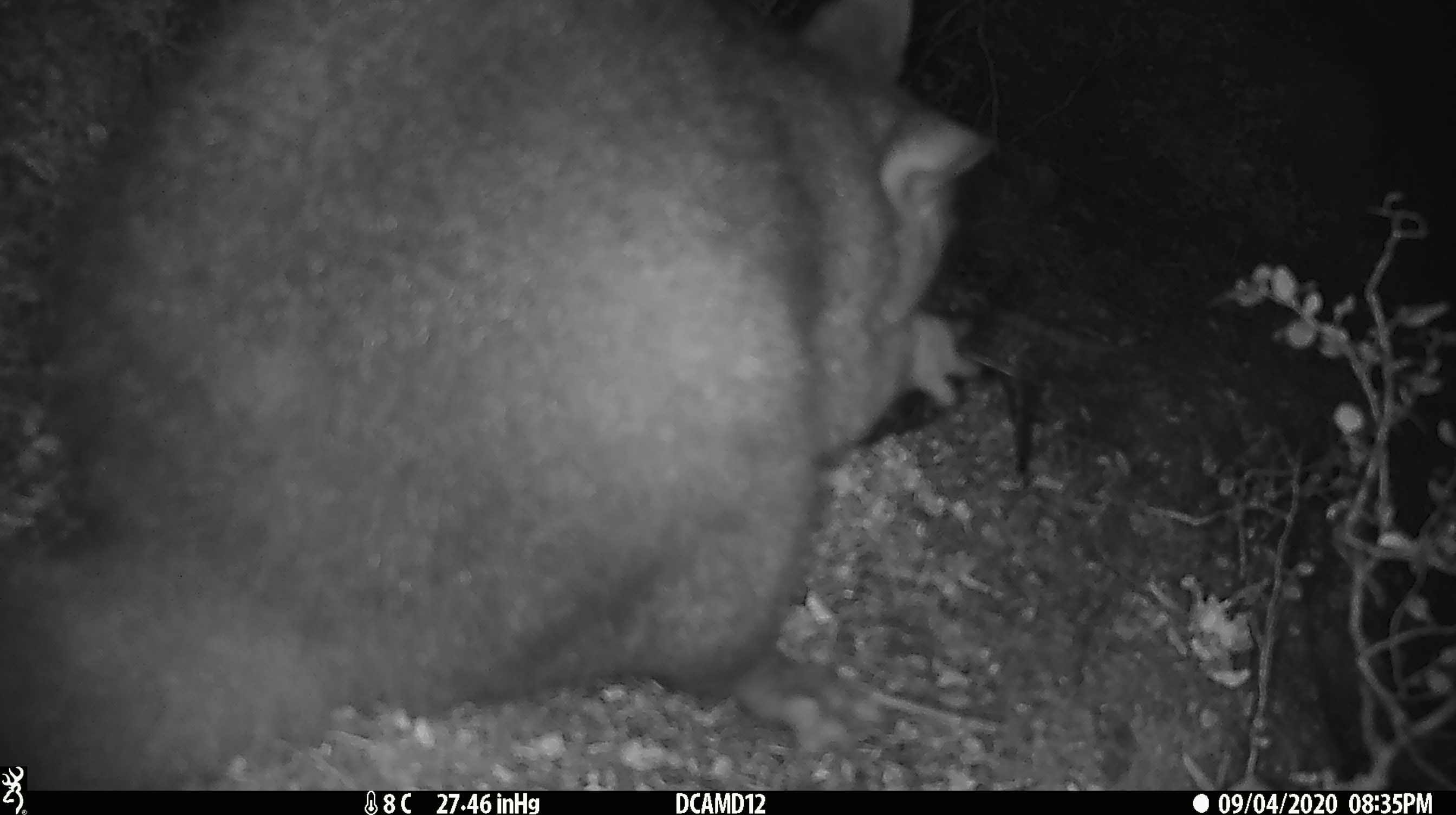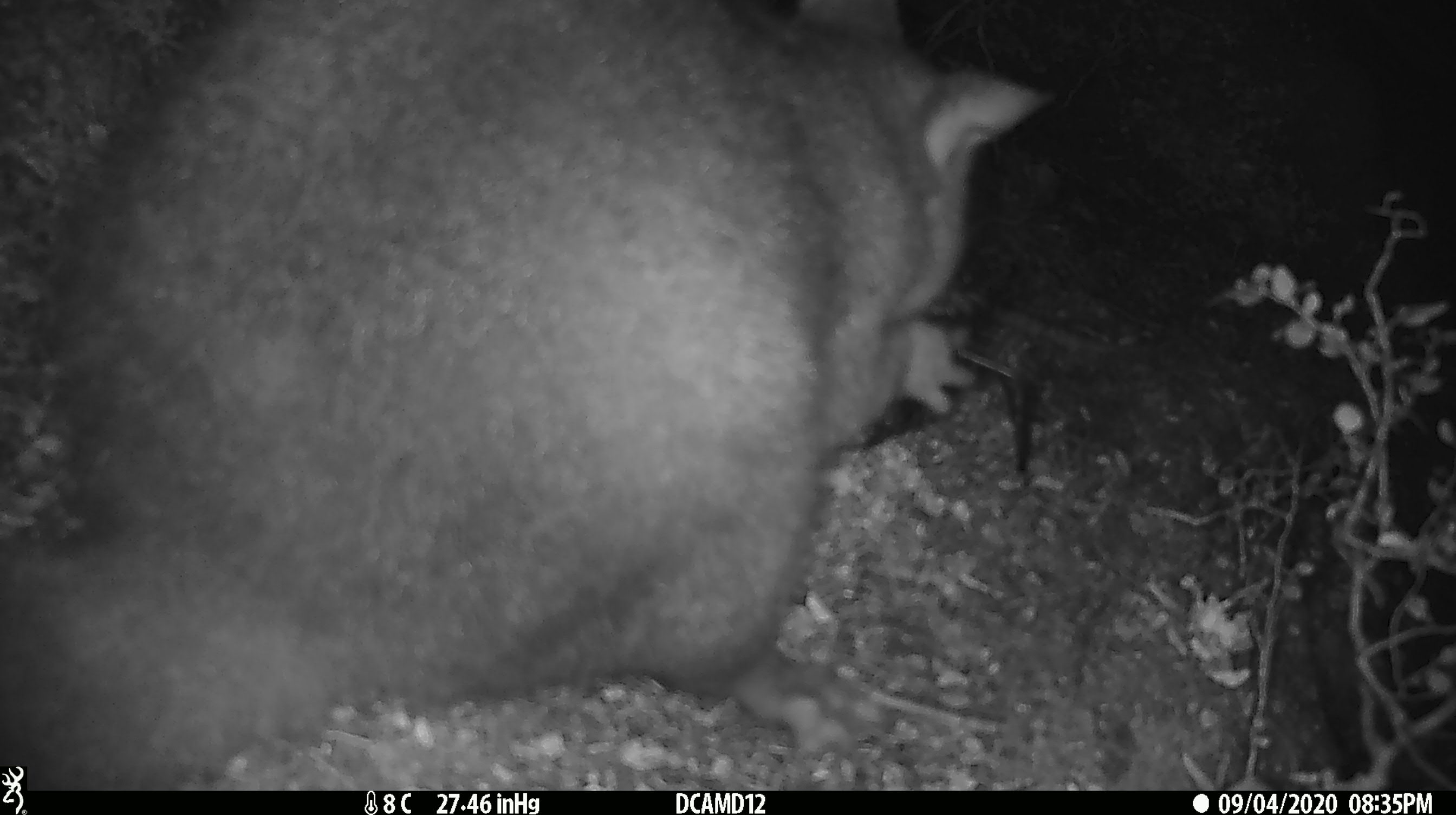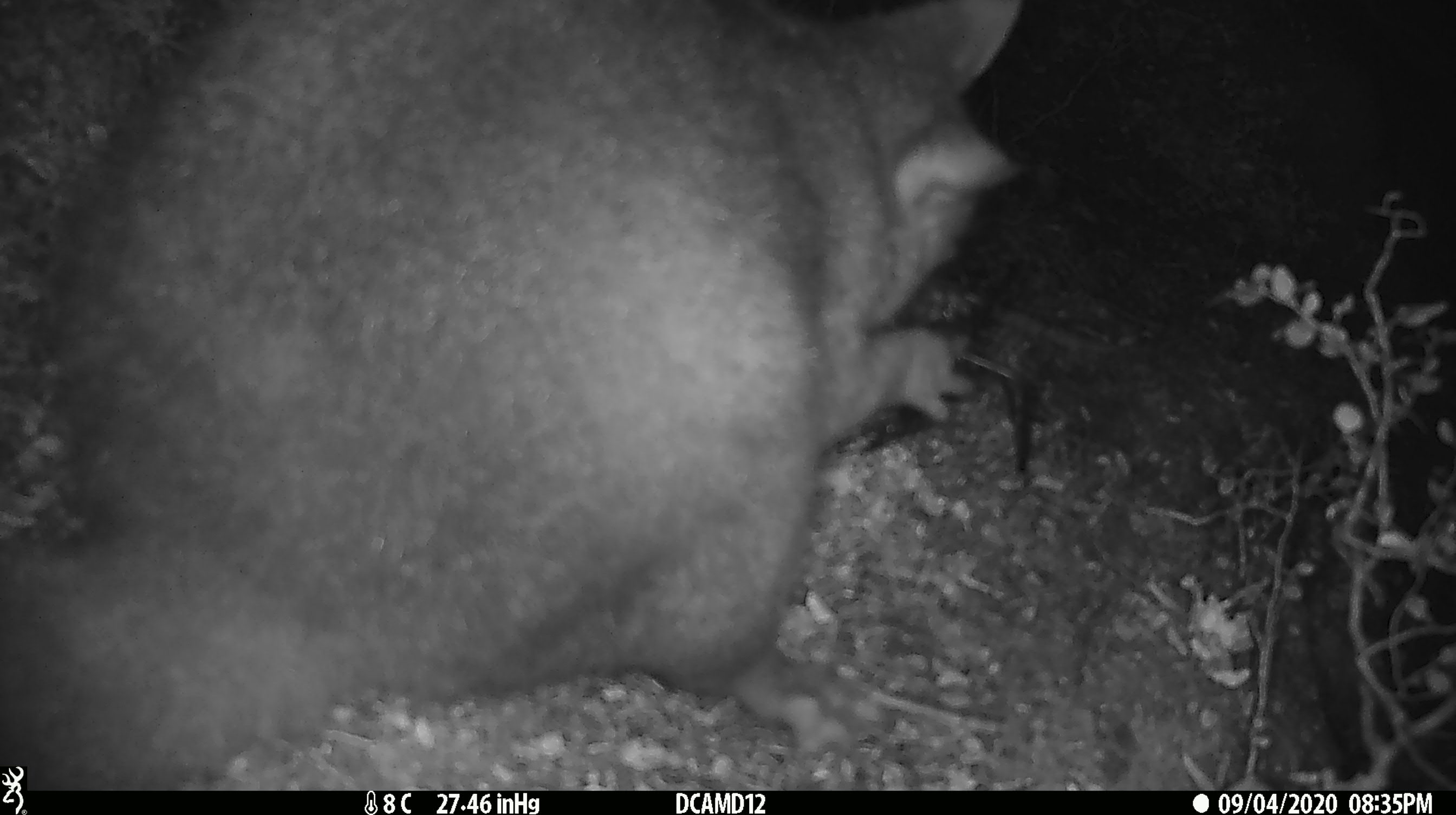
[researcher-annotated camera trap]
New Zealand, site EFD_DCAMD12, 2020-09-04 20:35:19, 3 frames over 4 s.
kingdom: Animalia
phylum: Chordata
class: Mammalia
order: Diprotodontia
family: Phalangeridae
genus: Trichosurus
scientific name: Trichosurus vulpecula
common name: common brushtail possum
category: possum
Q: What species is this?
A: Possum (common brushtail possum) (Trichosurus vulpecula).